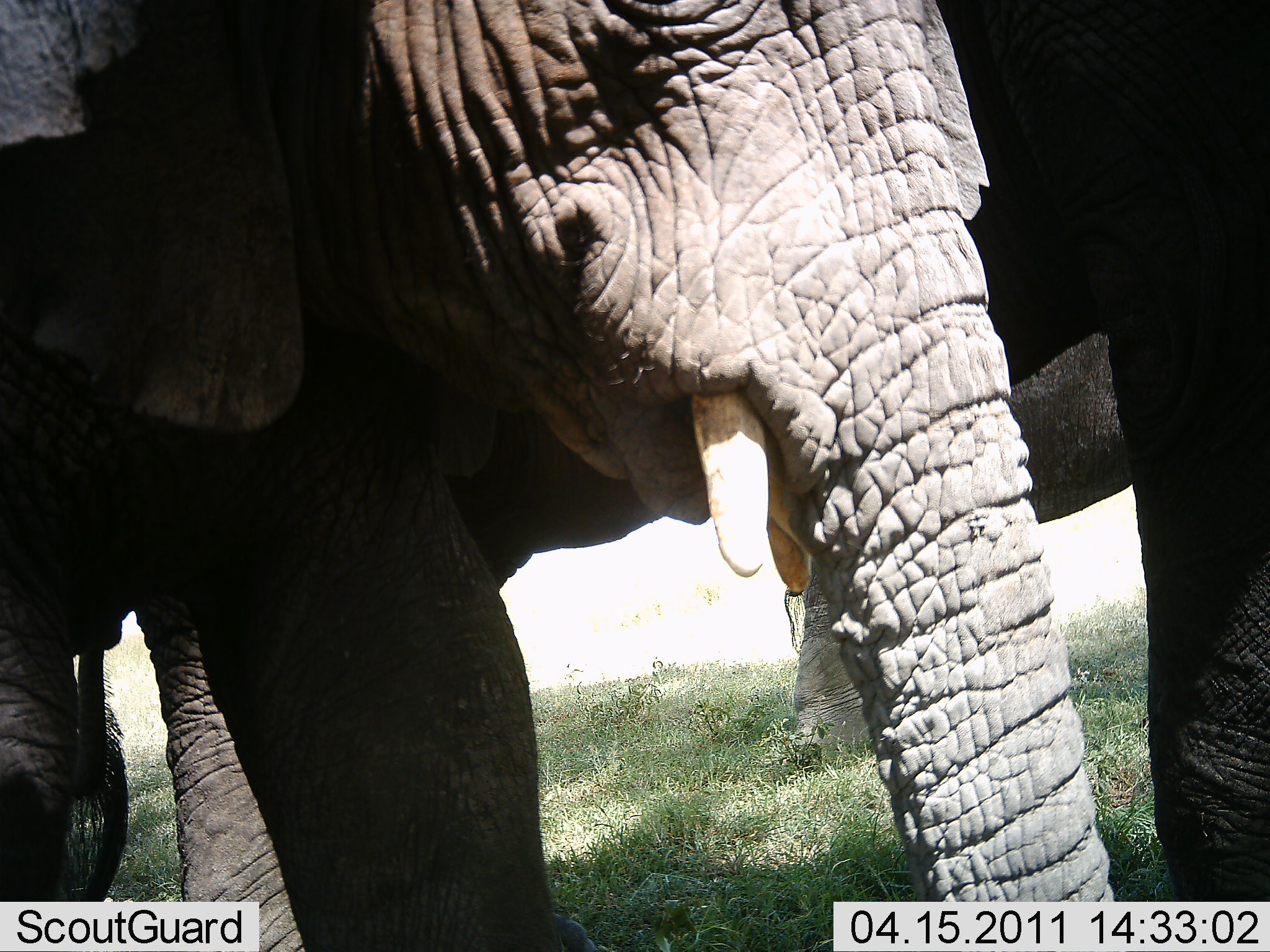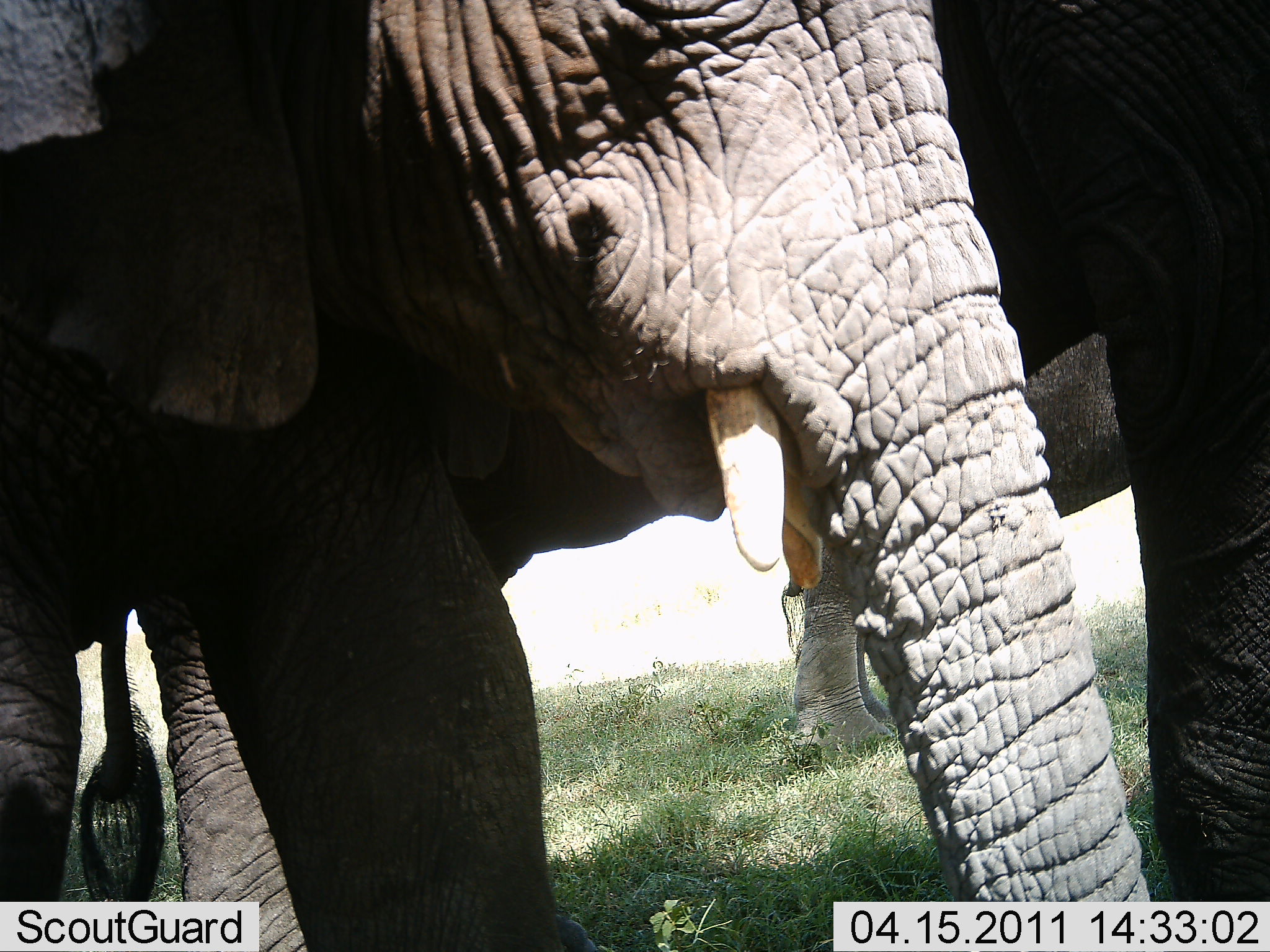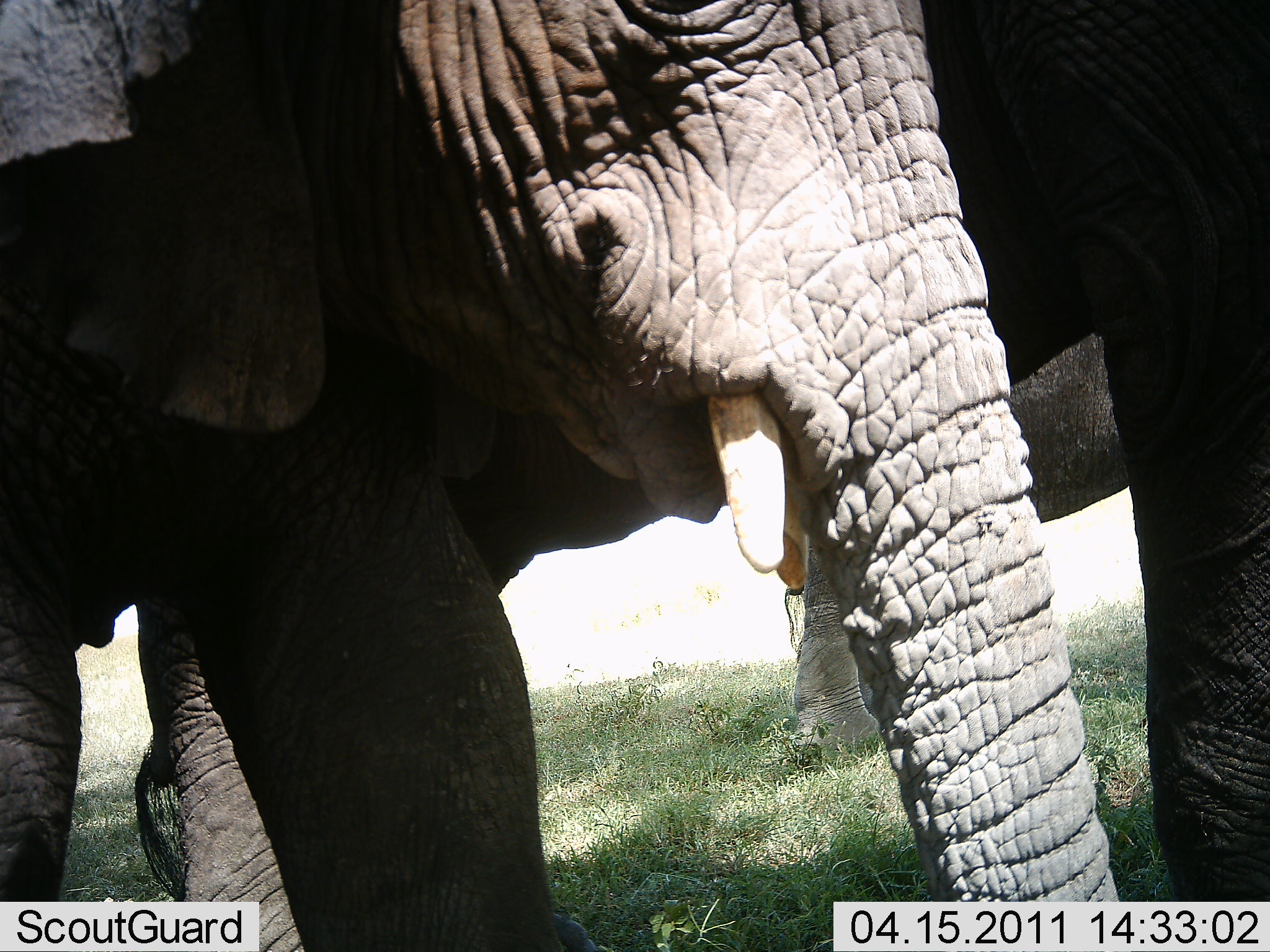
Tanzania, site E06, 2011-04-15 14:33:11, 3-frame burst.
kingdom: Animalia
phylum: Chordata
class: Mammalia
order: Proboscidea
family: Elephantidae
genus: Loxodonta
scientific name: Loxodonta africana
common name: african bush elephant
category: elephant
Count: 3.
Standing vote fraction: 100%.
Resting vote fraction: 0%.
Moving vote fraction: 0%.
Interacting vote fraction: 0%.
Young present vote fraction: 10%.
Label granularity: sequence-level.